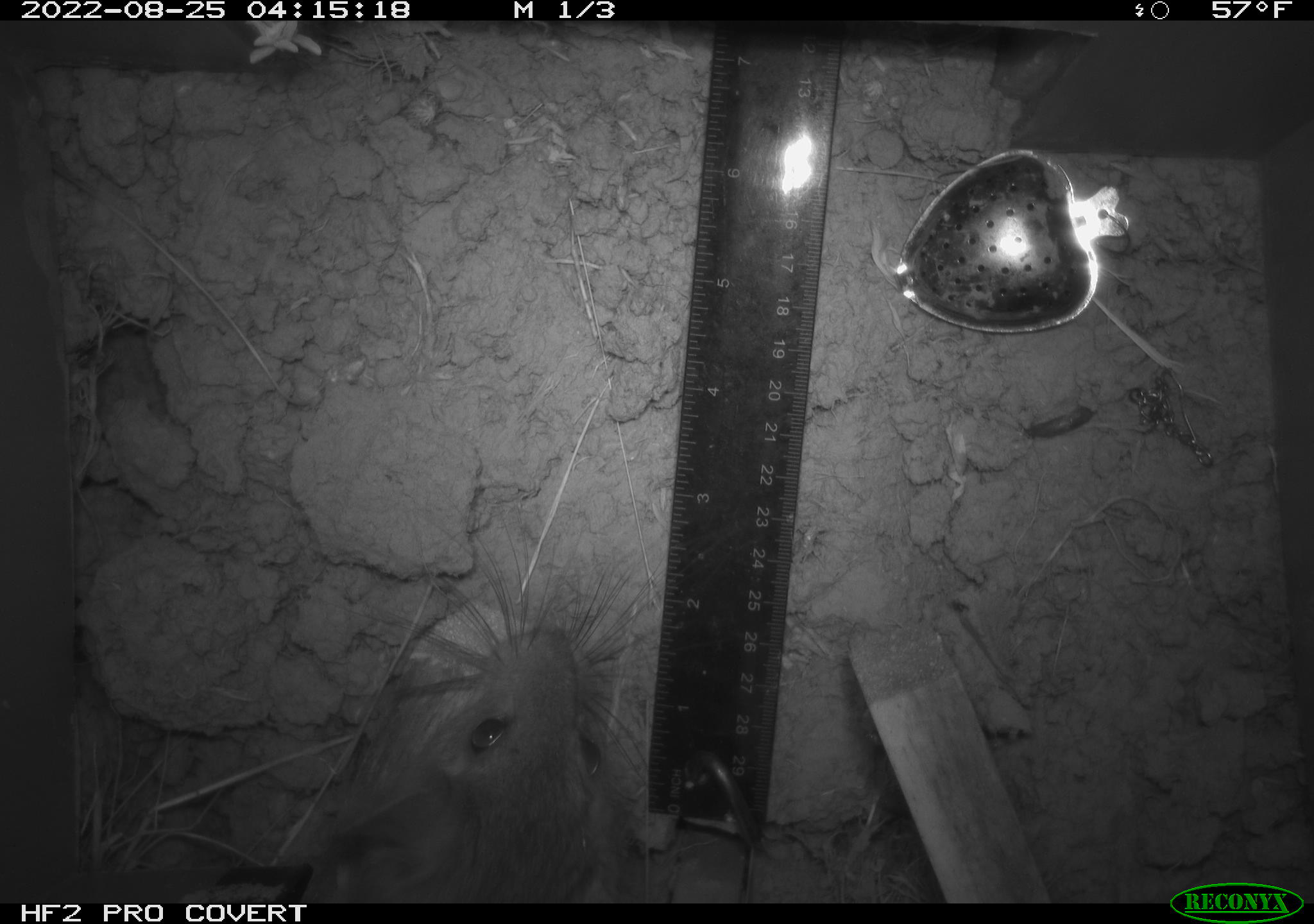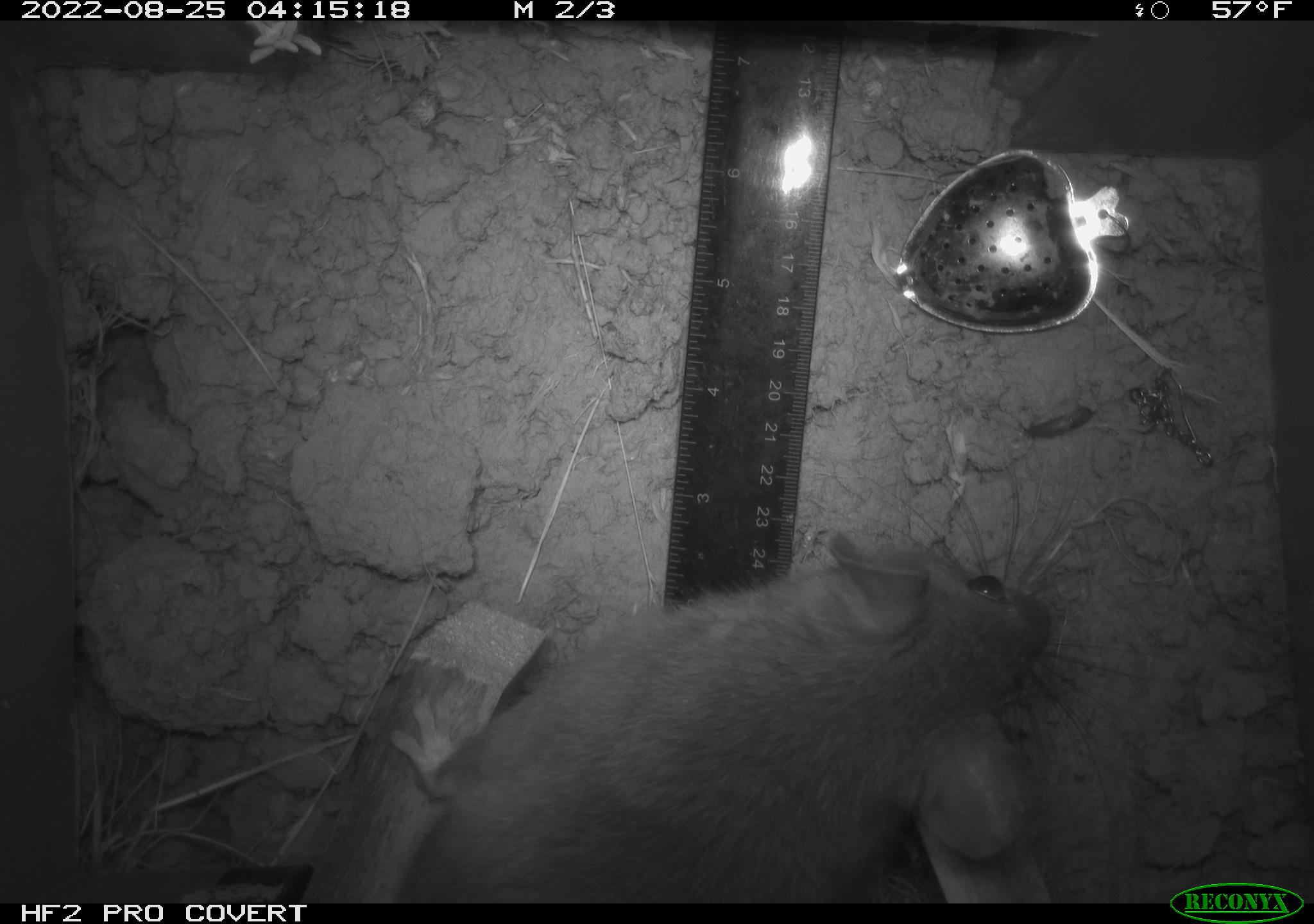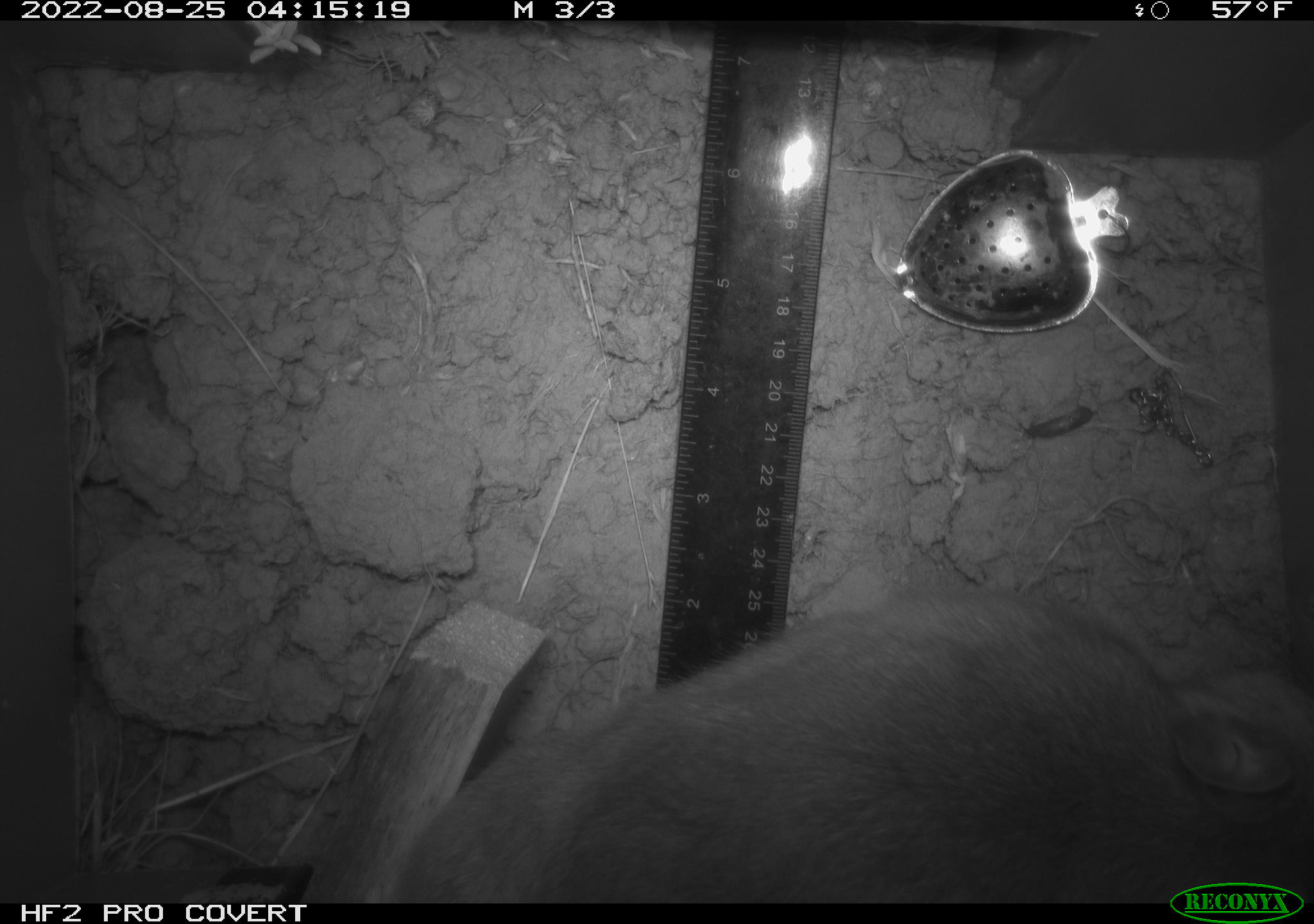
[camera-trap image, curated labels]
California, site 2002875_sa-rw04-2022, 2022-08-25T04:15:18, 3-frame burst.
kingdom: Animalia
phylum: Chordata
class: Mammalia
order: Rodentia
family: Cricetidae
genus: Neotoma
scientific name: Neotoma fuscipes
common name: dusky-footed woodrat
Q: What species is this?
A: Dusky-footed woodrat (Neotoma fuscipes).